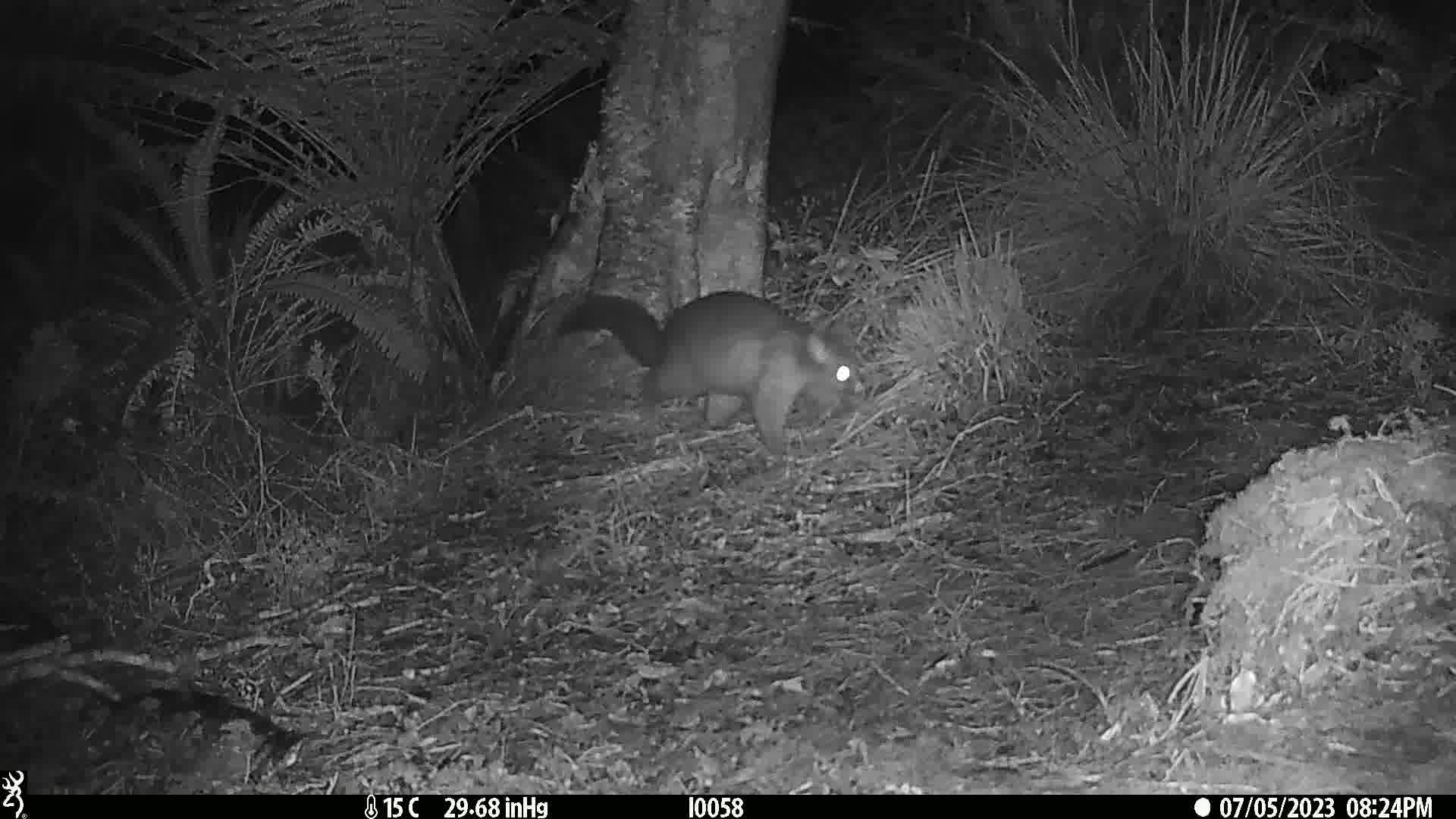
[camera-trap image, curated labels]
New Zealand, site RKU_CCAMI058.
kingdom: Animalia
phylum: Chordata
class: Mammalia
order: Diprotodontia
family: Phalangeridae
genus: Trichosurus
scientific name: Trichosurus vulpecula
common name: common brushtail possum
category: possum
Possum (common brushtail possum) (Trichosurus vulpecula).